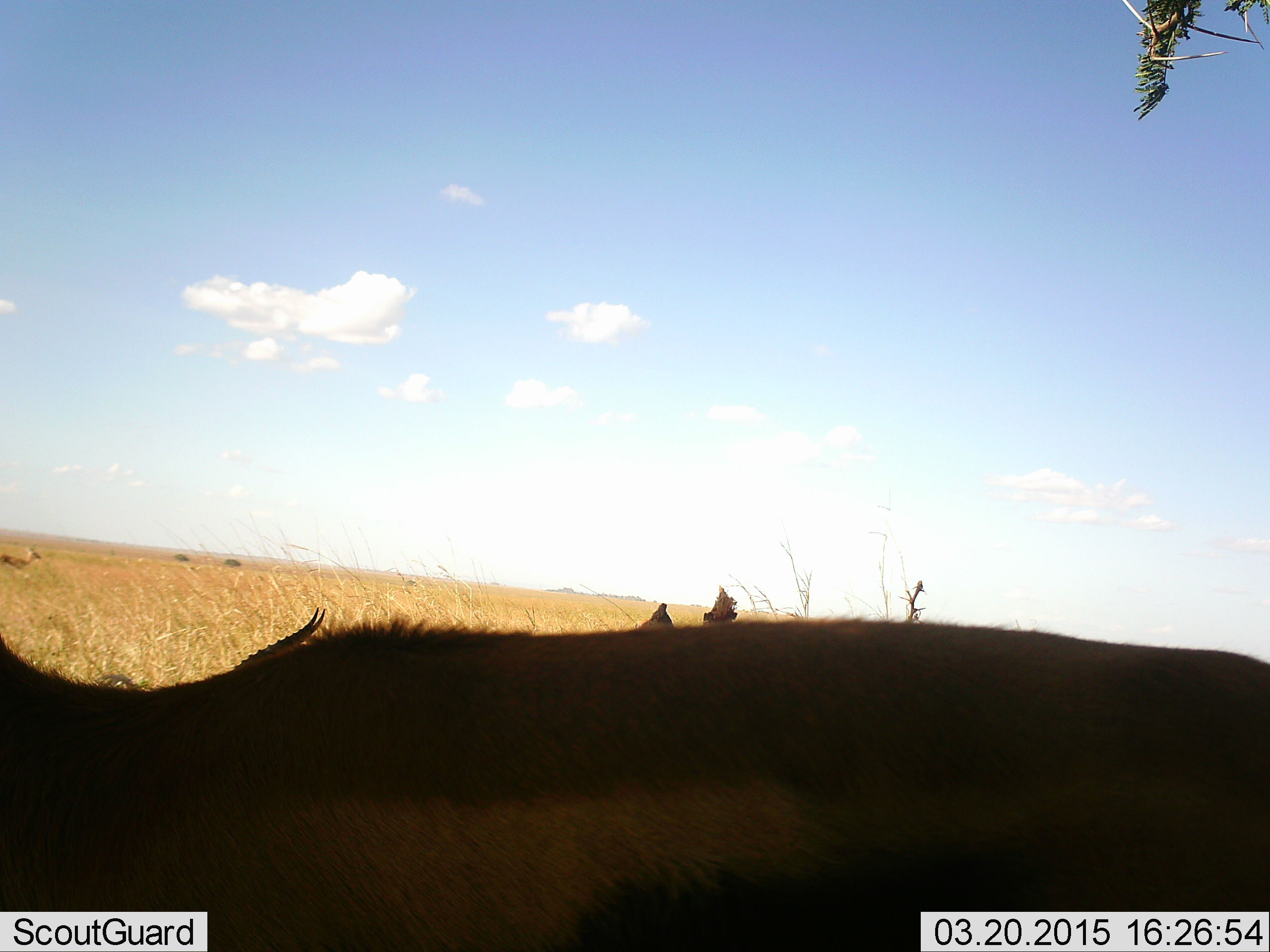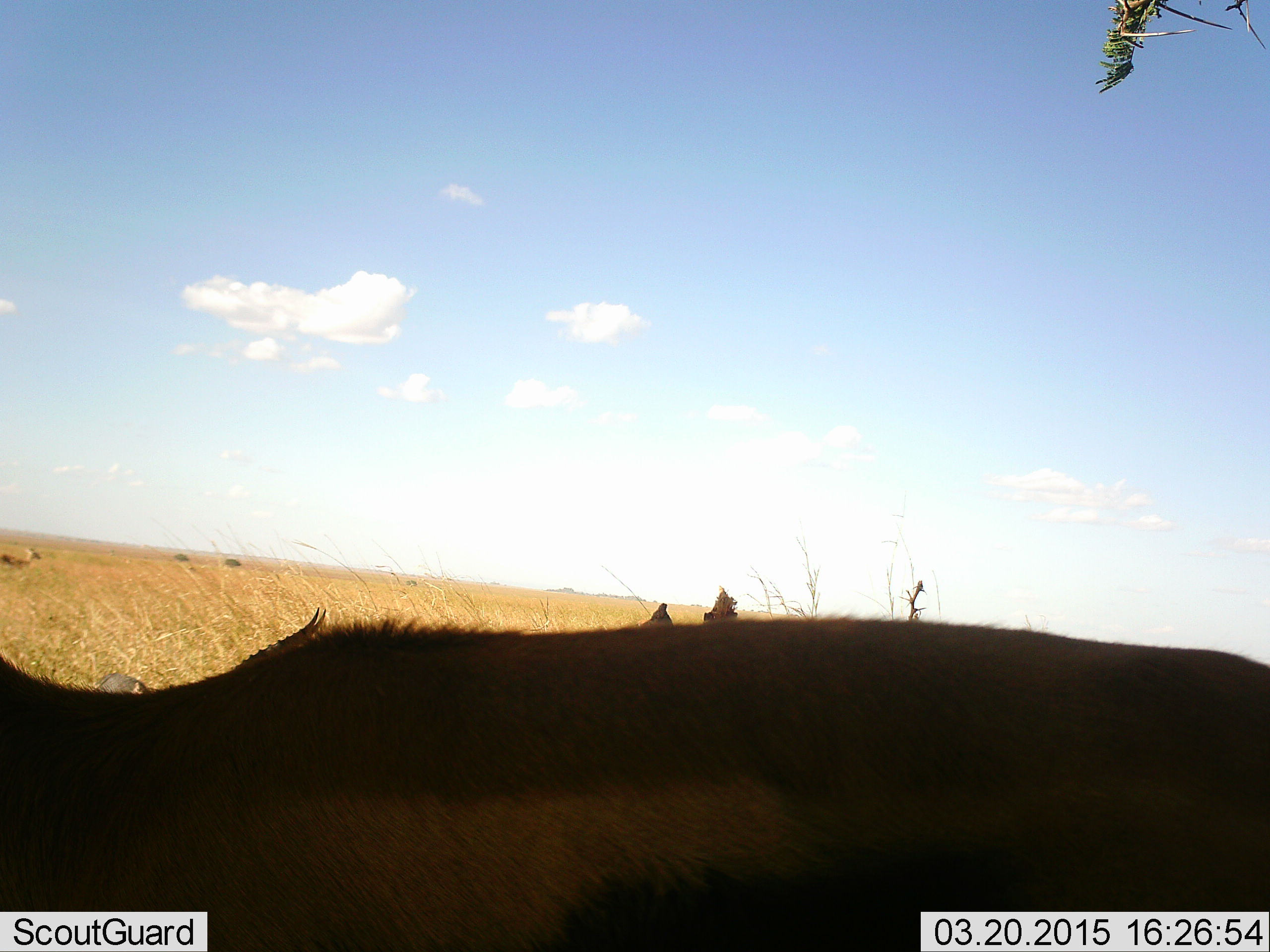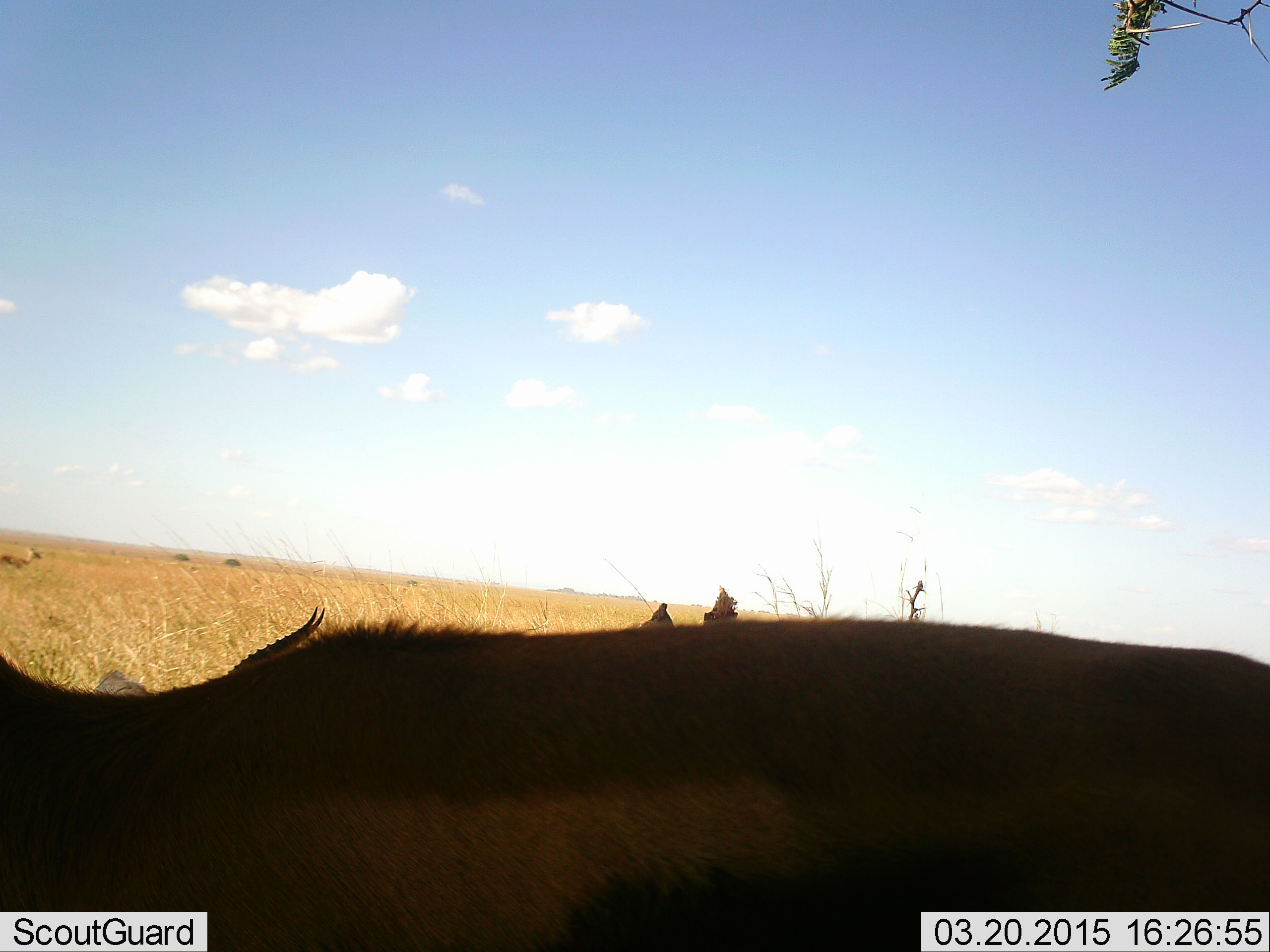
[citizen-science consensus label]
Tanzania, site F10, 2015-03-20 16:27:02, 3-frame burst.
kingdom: Animalia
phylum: Chordata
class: Mammalia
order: Artiodactyla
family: Bovidae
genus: Eudorcas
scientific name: Eudorcas thomsonii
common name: thomson's gazelle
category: gazellethomsons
Gazellethomsons (thomson's gazelle) (Eudorcas thomsonii), count 3. Behavior (volunteer vote fractions): standing 100%, resting 0%, moving 0%, interacting 0%. Young present (vote fraction): 0%. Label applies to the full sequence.